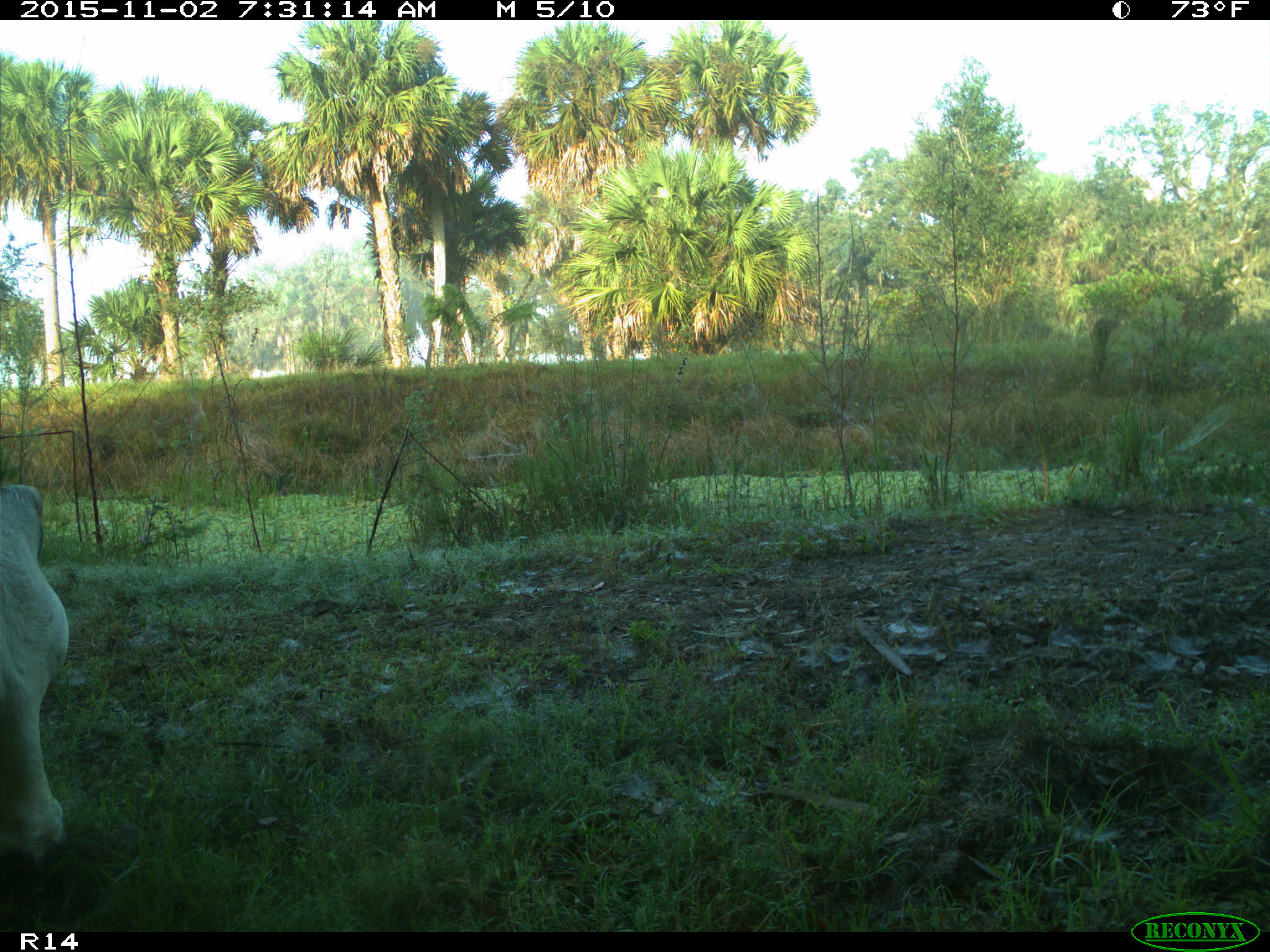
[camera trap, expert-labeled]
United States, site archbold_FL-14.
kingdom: Animalia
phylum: Chordata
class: Mammalia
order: Artiodactyla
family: Bovidae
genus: Bos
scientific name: Bos taurus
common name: domestic cow